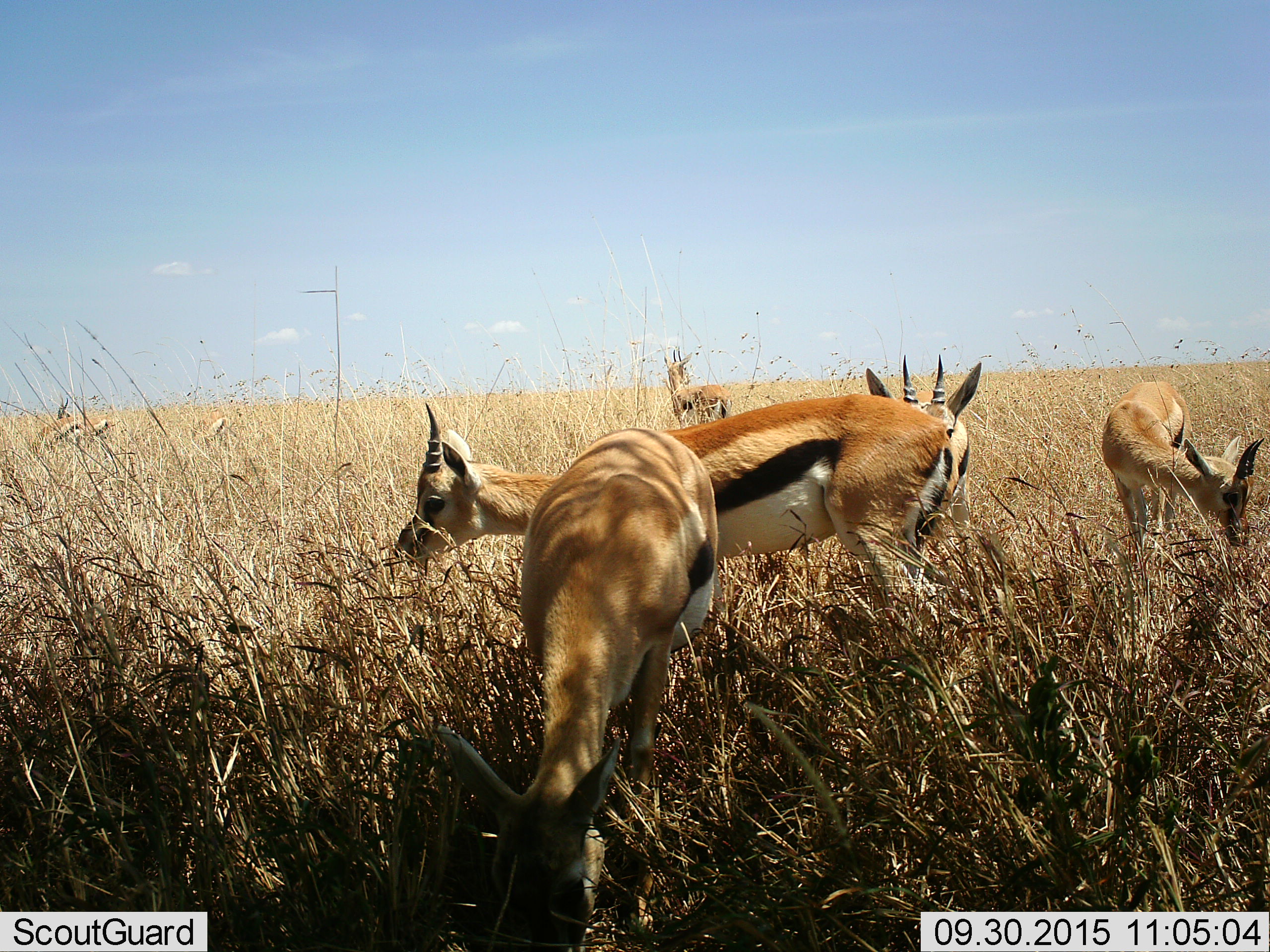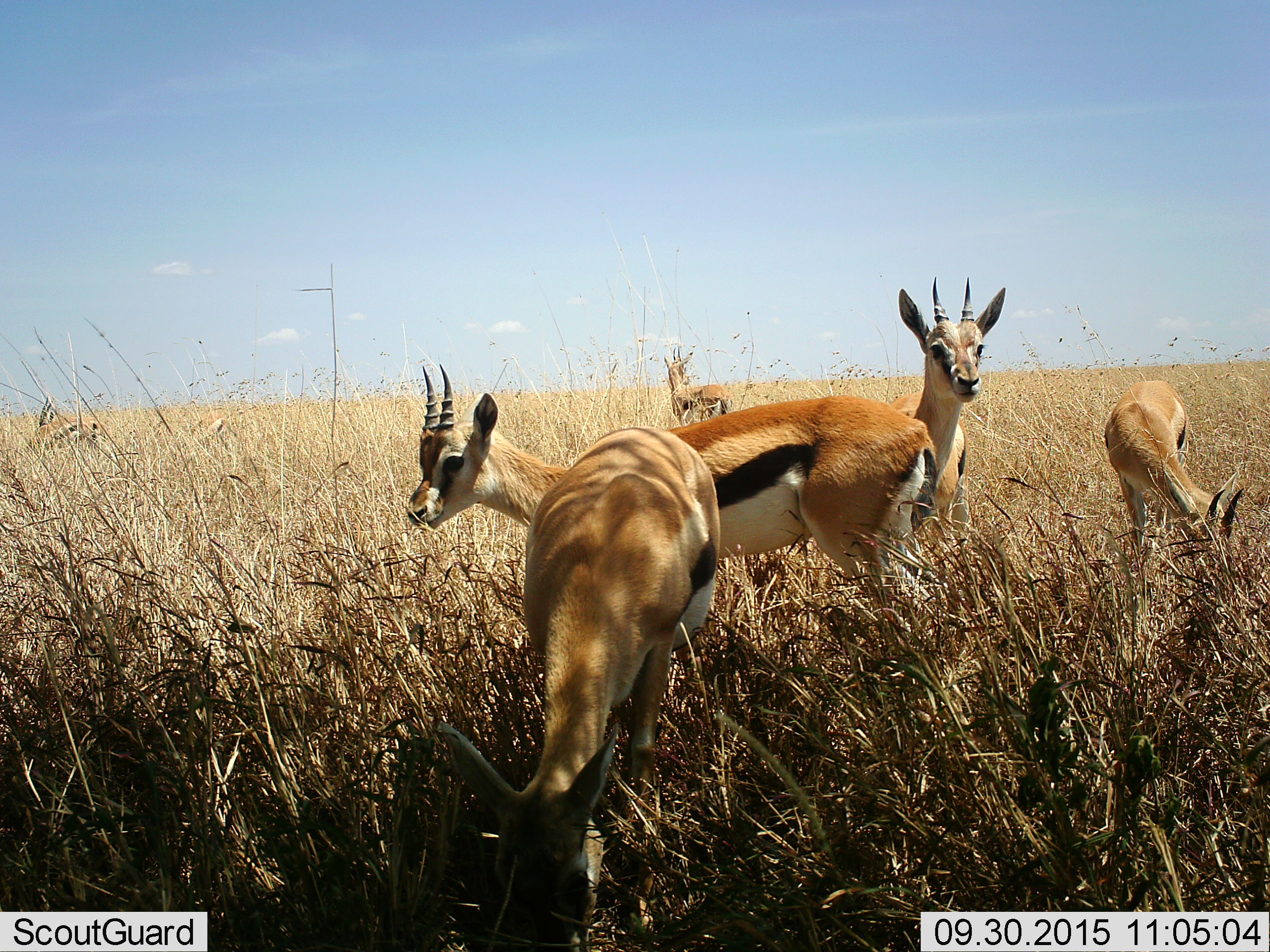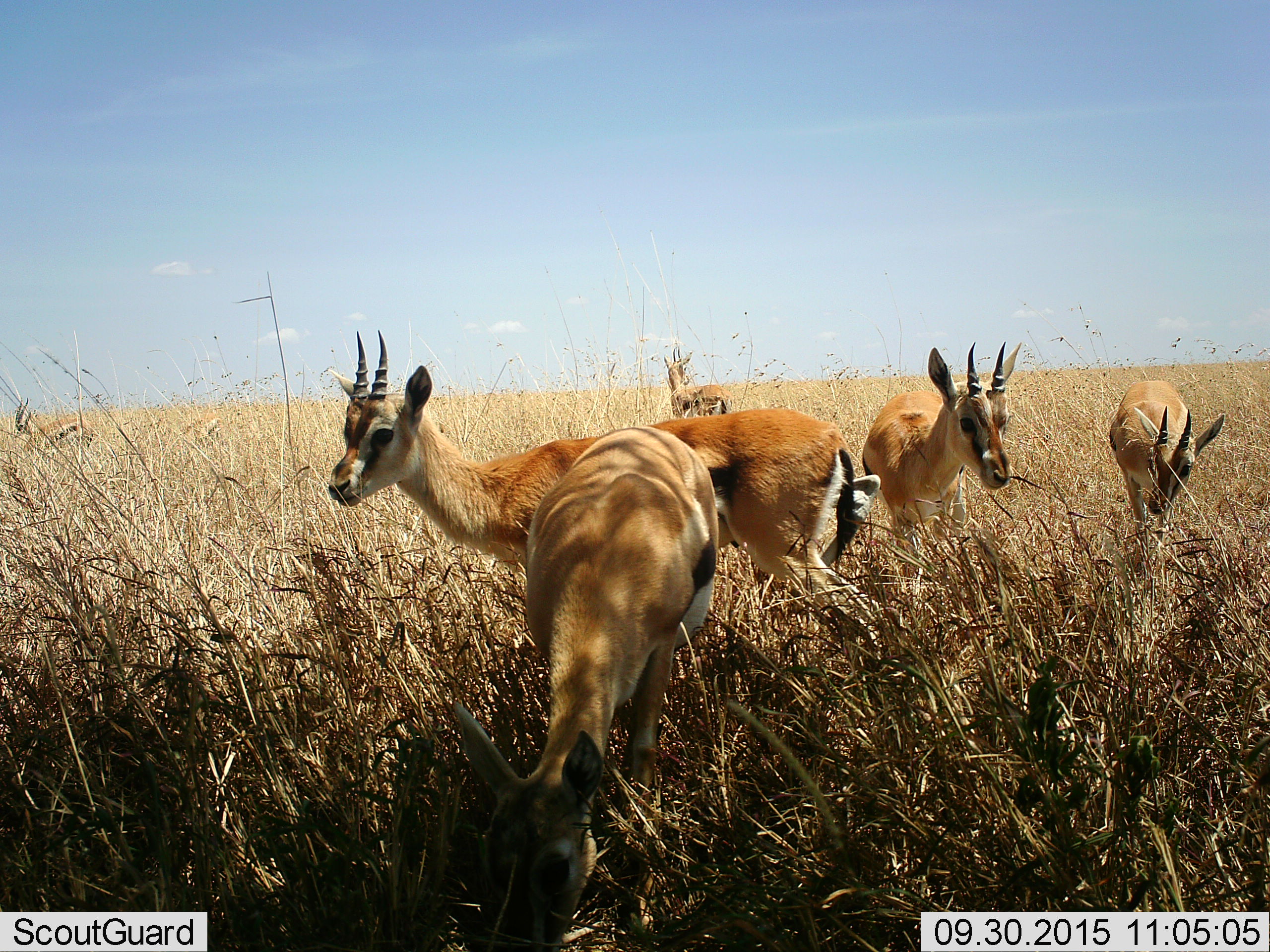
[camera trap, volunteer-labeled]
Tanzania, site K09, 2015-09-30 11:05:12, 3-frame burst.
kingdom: Animalia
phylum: Chordata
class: Mammalia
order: Artiodactyla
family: Bovidae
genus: Eudorcas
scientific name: Eudorcas thomsonii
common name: thomson's gazelle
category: gazellethomsons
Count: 7.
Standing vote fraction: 89%.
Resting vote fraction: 0%.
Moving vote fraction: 11%.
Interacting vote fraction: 0%.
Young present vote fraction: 0%.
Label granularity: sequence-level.